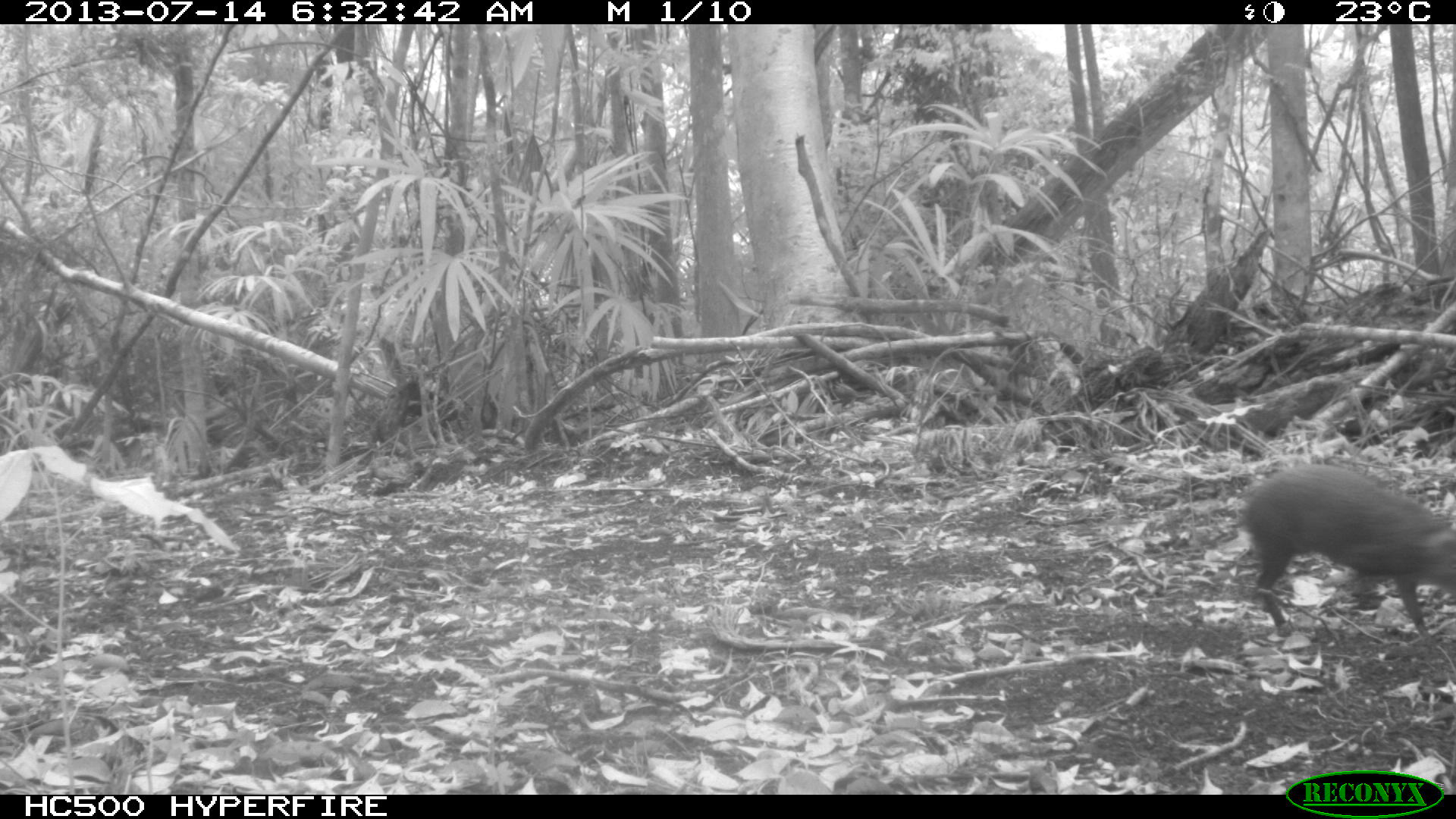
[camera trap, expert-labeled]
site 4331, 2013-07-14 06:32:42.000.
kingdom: Animalia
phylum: Chordata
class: Mammalia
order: Rodentia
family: Dasyproctidae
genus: Dasyprocta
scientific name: Dasyprocta punctata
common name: central american agouti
Dasyprocta punctata (central american agouti), count 1.